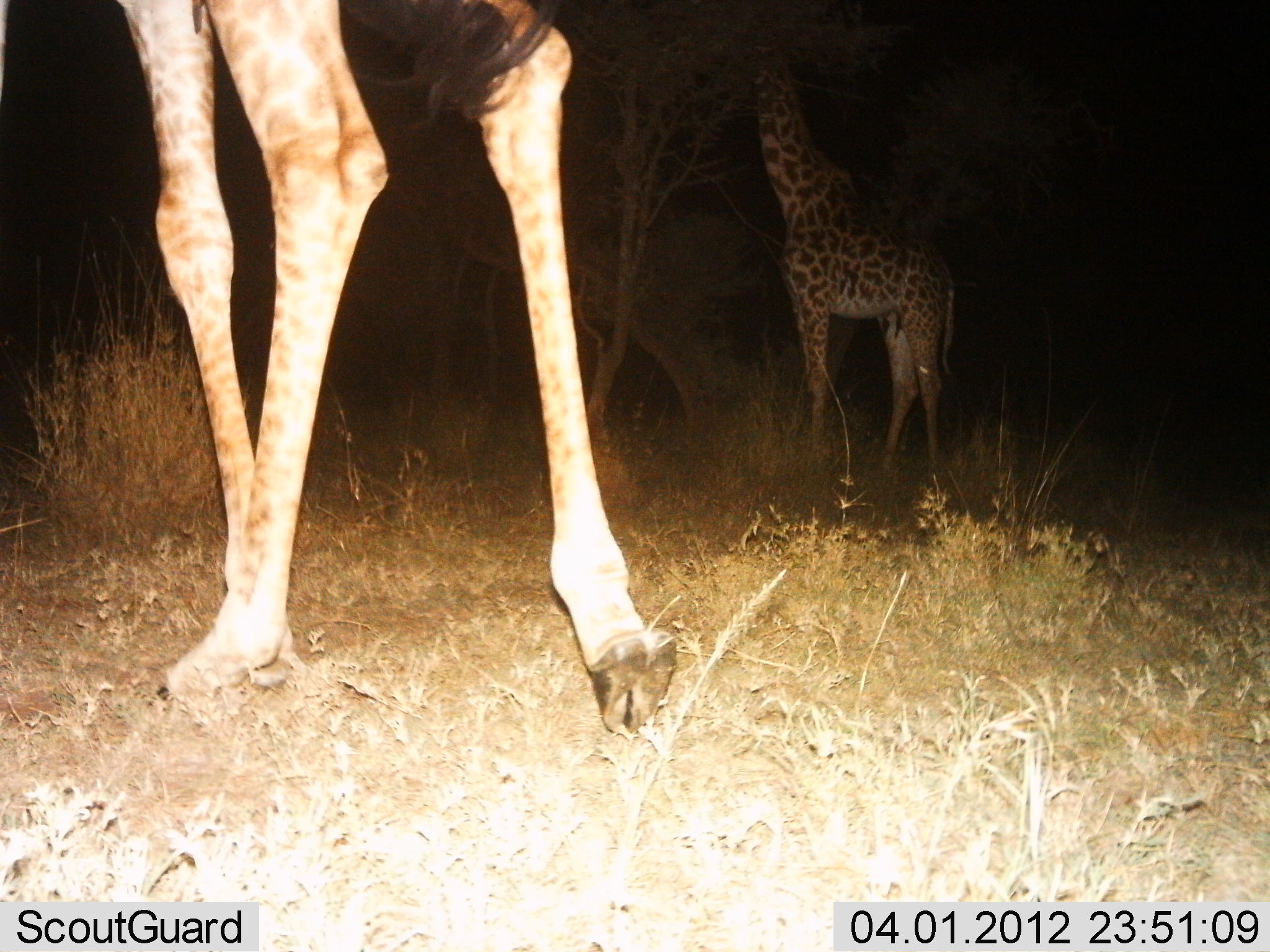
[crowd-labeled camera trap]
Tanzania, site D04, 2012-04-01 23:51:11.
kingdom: Animalia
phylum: Chordata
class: Mammalia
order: Artiodactyla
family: Giraffidae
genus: Giraffa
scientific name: Giraffa camelopardalis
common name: giraffe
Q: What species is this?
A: Giraffe (Giraffa camelopardalis).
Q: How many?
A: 2.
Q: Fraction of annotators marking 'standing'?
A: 74%.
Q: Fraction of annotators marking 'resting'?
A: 0%.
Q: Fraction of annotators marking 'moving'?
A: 26%.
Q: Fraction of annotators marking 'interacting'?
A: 0%.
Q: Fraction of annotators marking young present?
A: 3%.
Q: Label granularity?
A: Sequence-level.